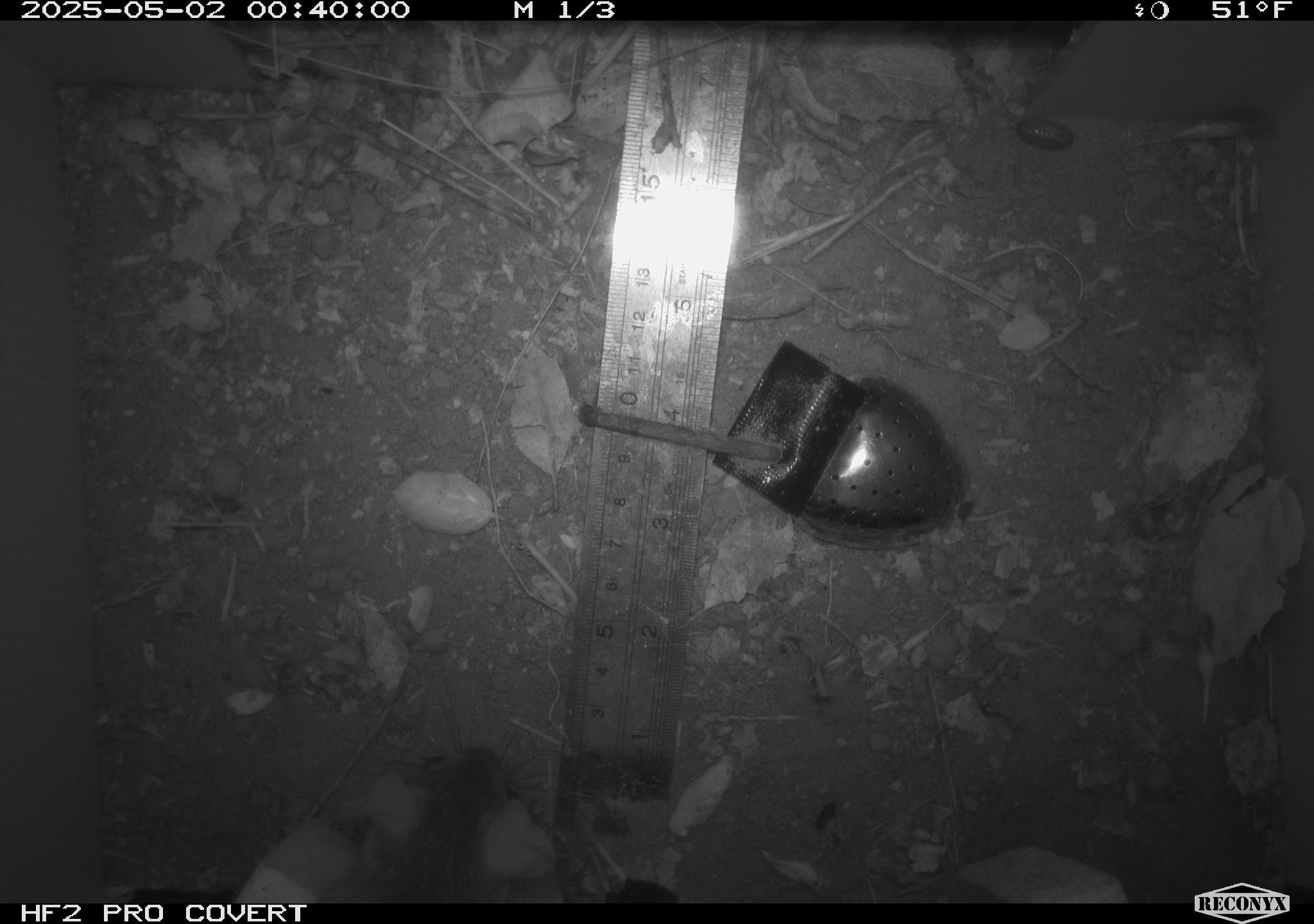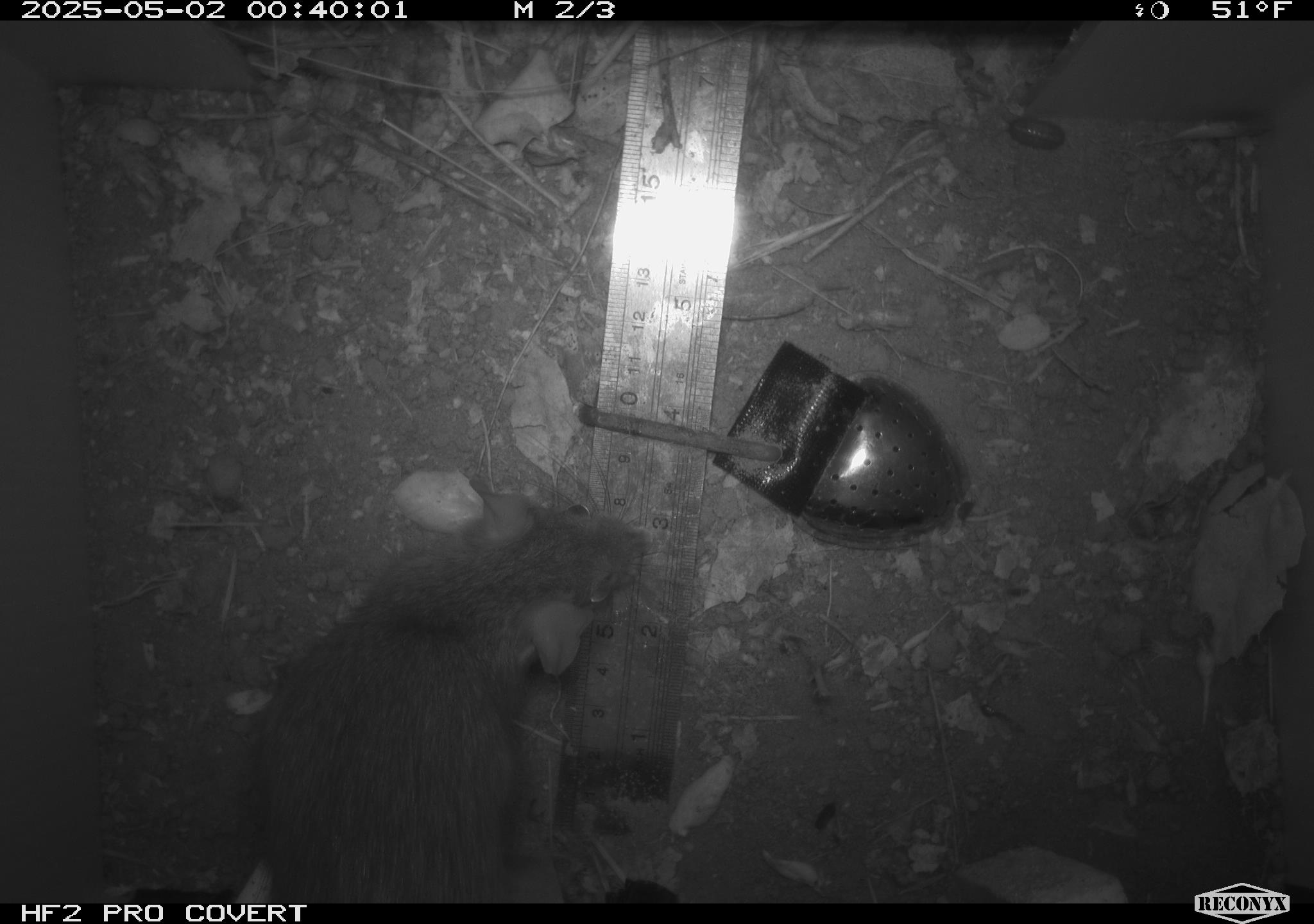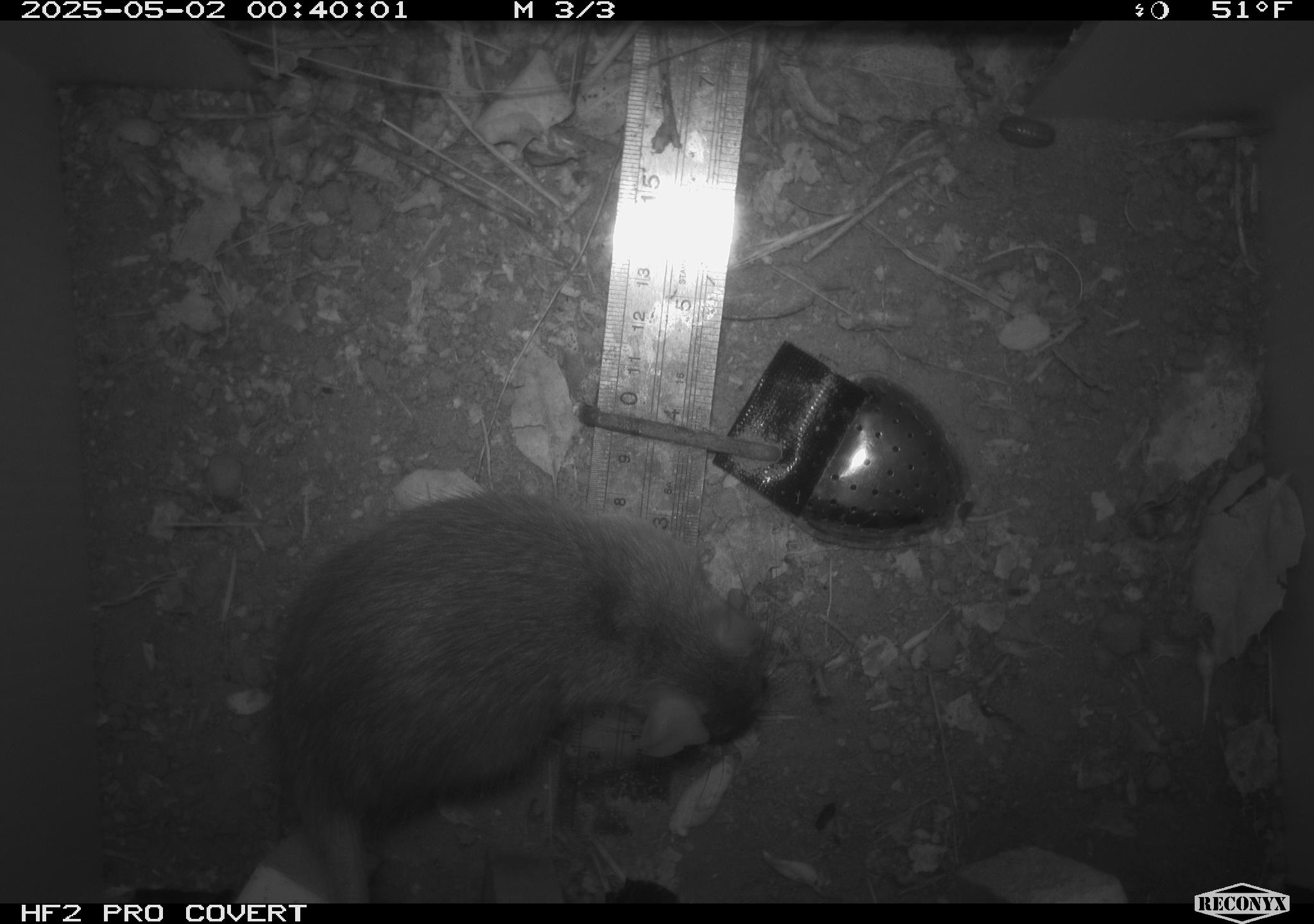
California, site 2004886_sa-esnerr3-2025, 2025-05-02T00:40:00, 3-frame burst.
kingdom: Animalia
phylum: Chordata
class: Mammalia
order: Rodentia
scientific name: Rodentia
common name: rodent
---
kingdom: Animalia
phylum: Chordata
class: Mammalia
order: Rodentia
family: Muridae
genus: Rattus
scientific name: Rattus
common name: rat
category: rattus species